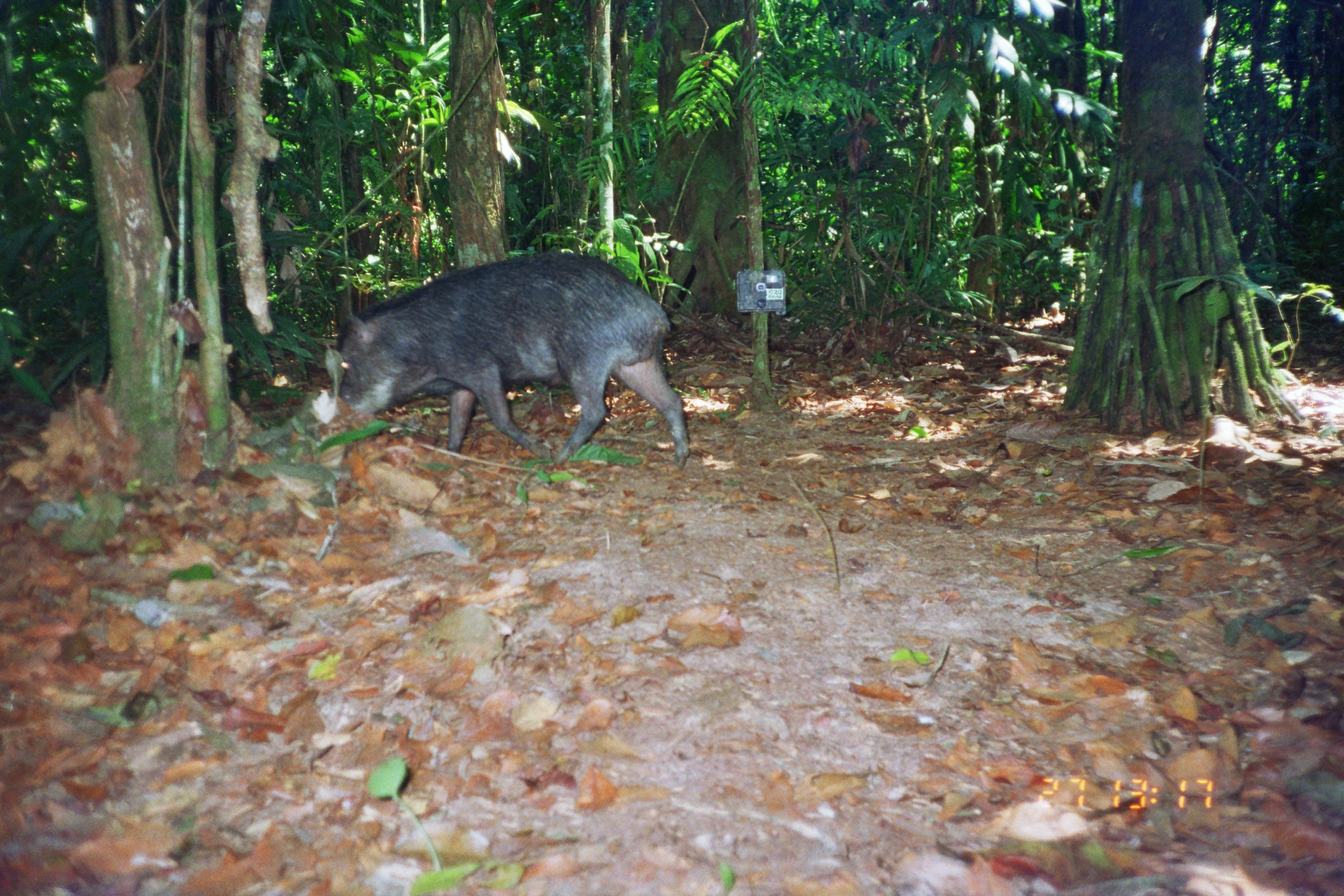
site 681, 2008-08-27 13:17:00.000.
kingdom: Animalia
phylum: Chordata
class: Mammalia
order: Artiodactyla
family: Tayassuidae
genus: Tayassu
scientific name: Tayassu pecari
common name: white-lipped peccary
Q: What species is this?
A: Tayassu pecari (white-lipped peccary).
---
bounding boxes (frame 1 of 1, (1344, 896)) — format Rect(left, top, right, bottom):
tayassu pecari: Rect(334, 251, 691, 469)